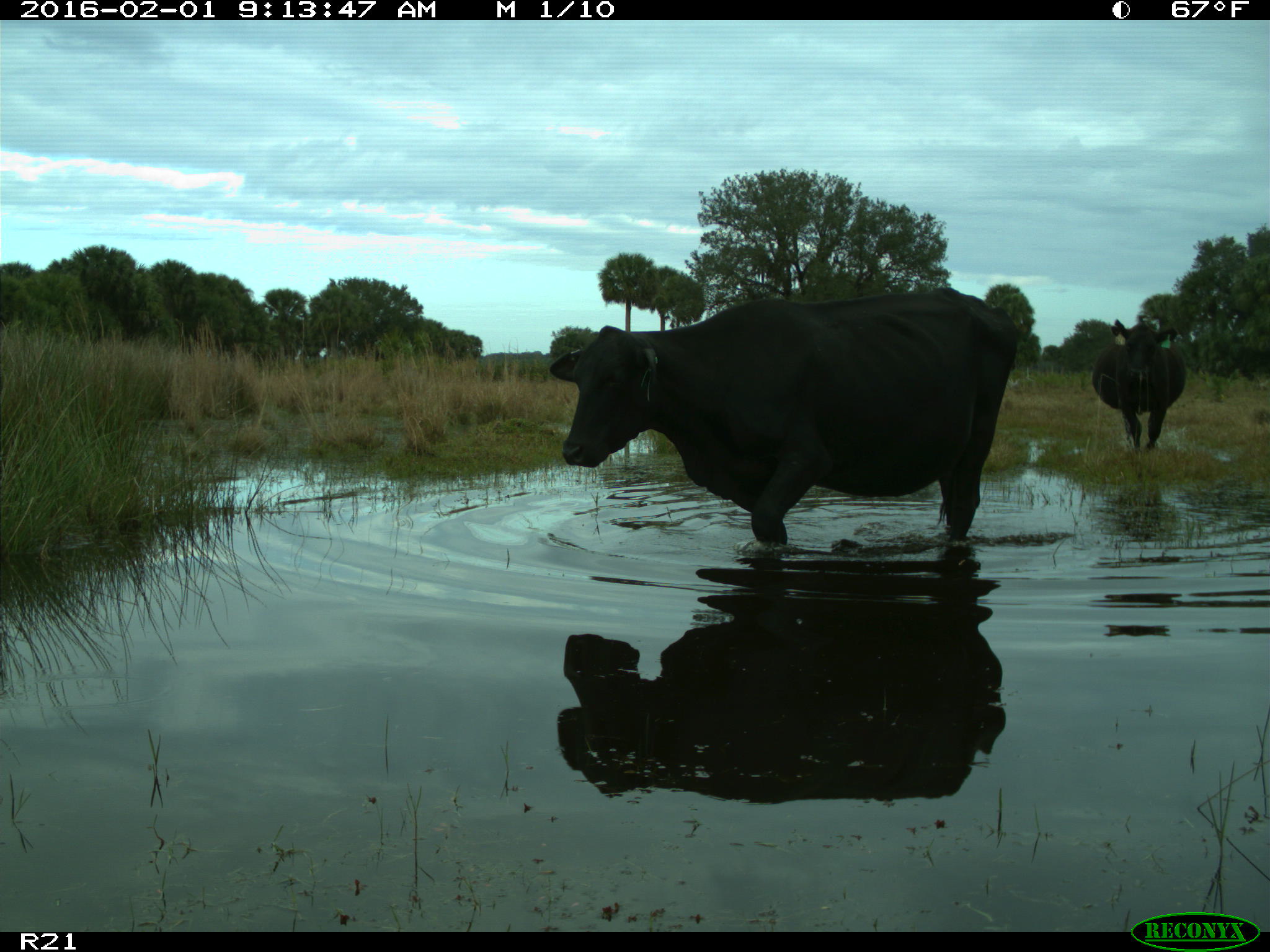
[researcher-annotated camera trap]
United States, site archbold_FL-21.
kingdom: Animalia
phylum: Chordata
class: Mammalia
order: Artiodactyla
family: Bovidae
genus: Bos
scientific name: Bos taurus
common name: domestic cow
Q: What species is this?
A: Bos taurus (domestic cow).